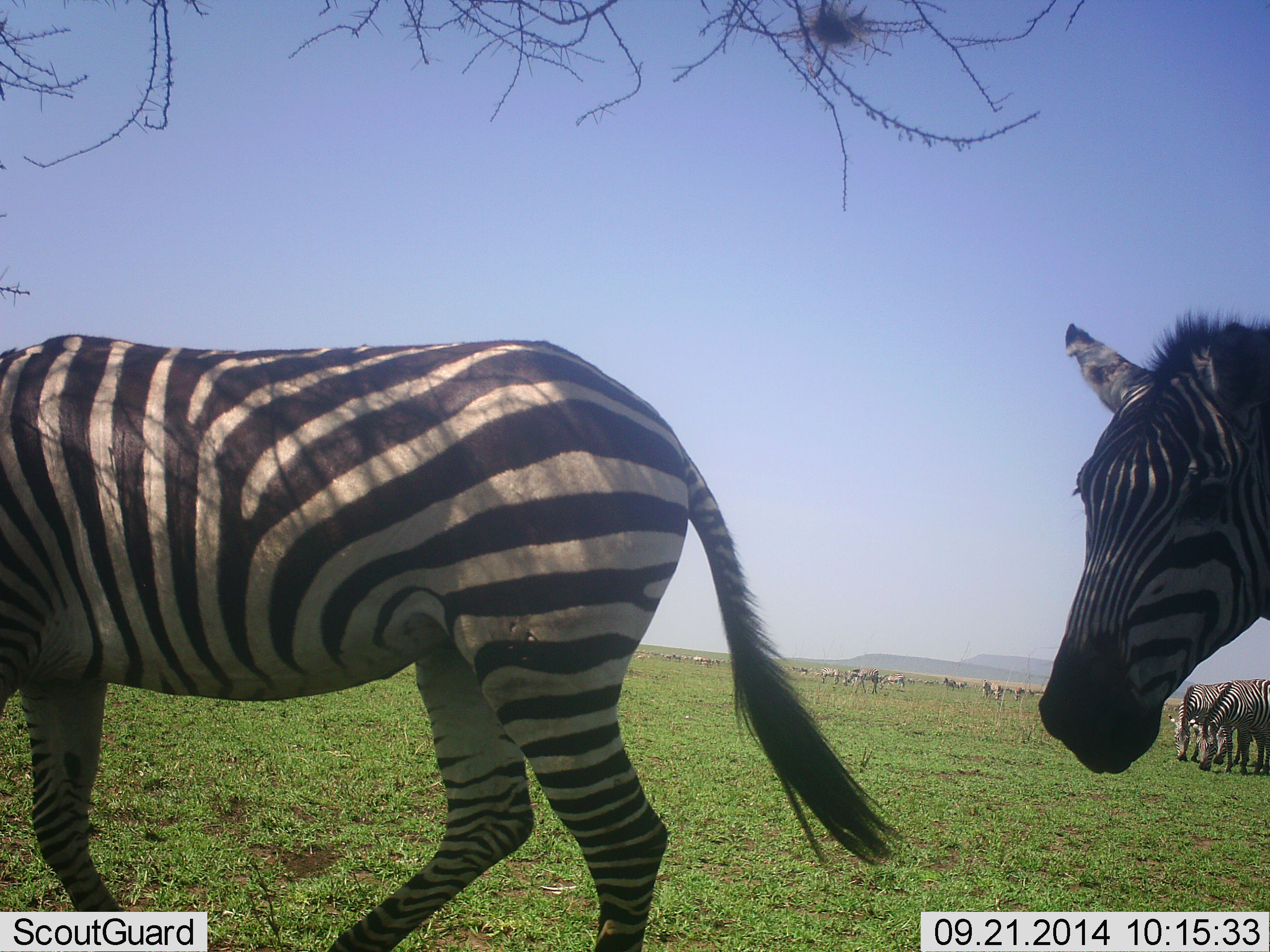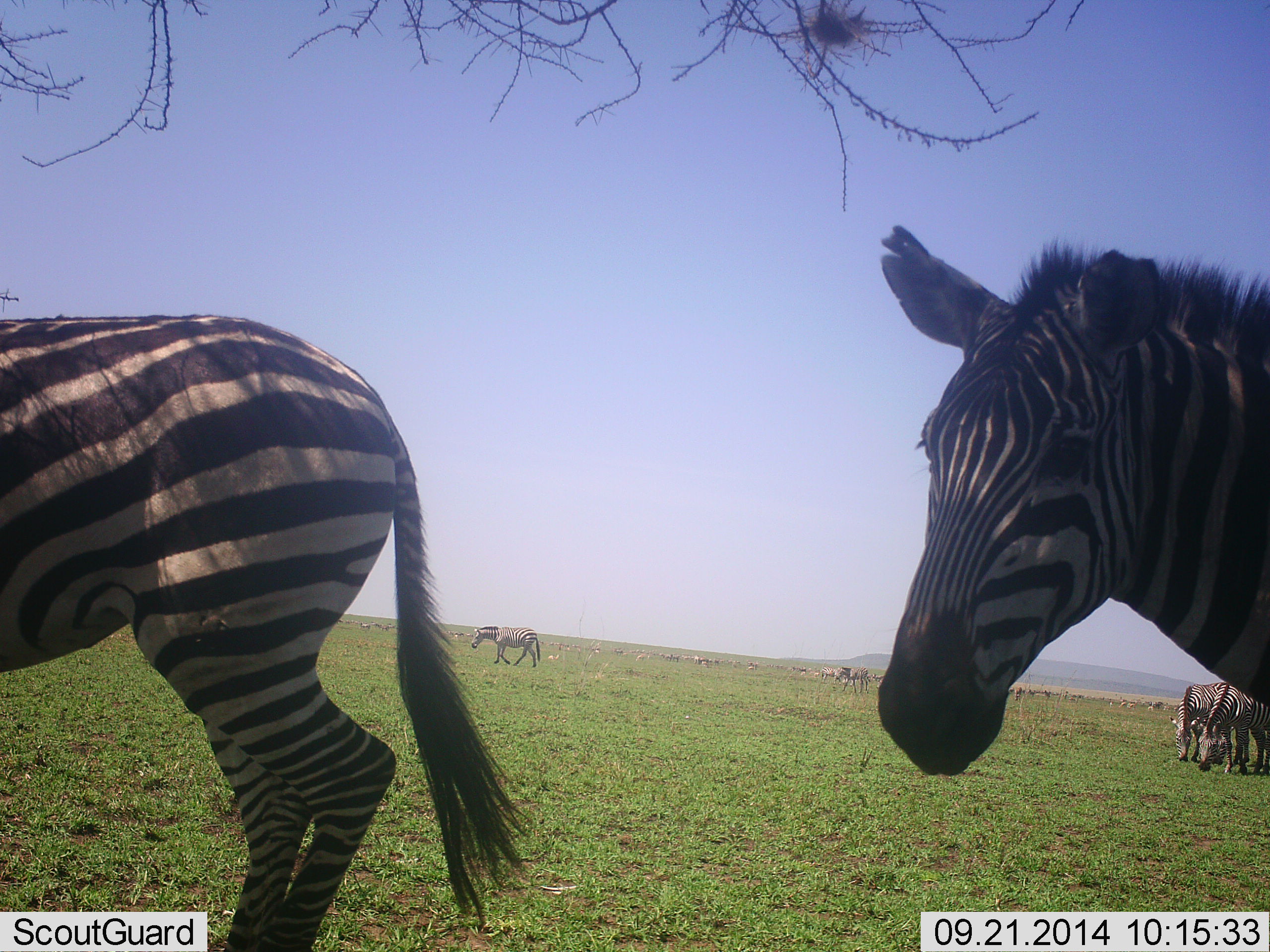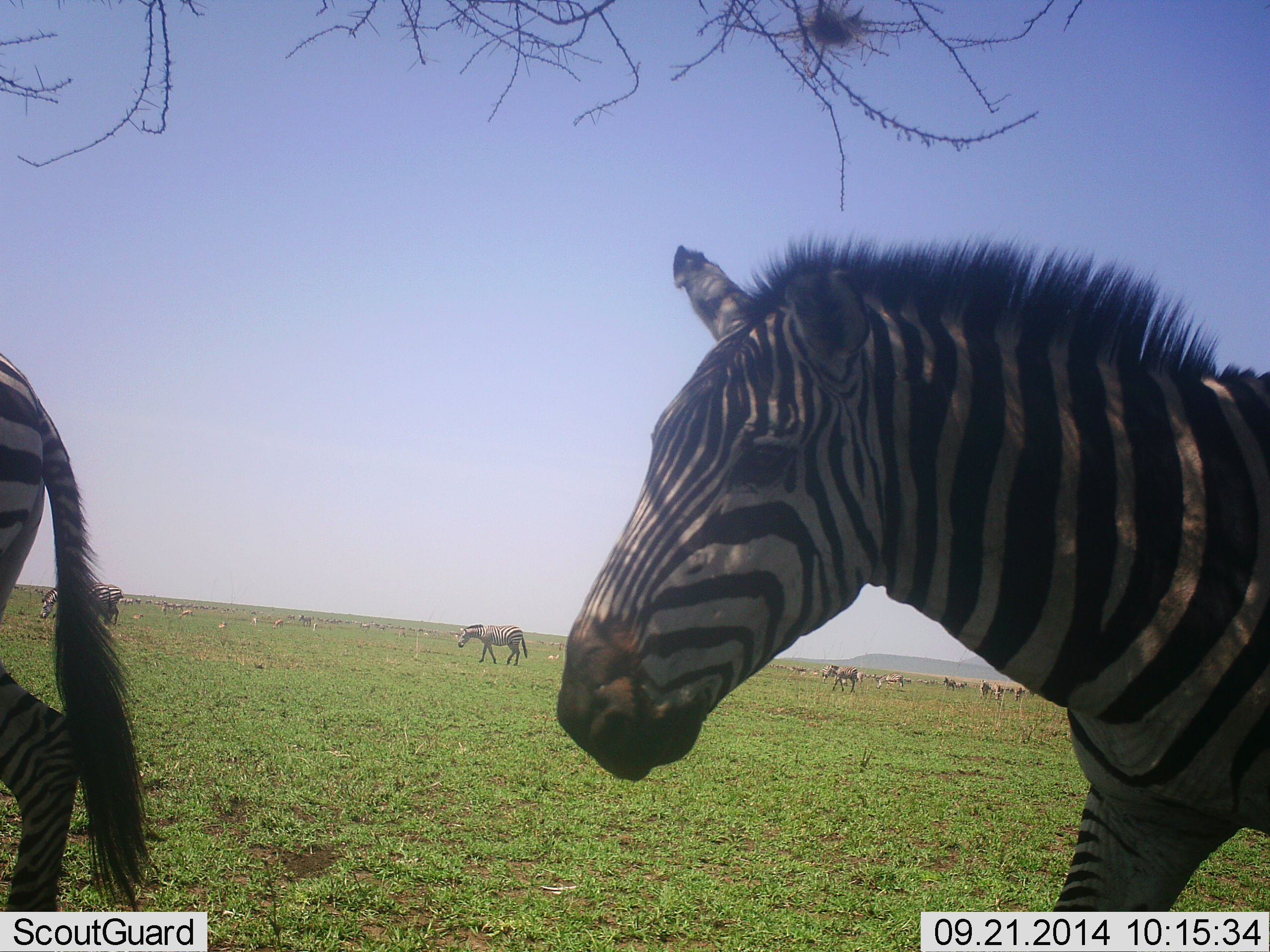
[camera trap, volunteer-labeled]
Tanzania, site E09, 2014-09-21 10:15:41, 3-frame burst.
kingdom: Animalia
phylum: Chordata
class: Mammalia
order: Perissodactyla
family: Equidae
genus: Equus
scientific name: Equus quagga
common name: plains zebra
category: zebra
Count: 6.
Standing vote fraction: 50%.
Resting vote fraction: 0%.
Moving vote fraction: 90%.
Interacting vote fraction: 0%.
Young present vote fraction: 0%.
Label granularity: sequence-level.